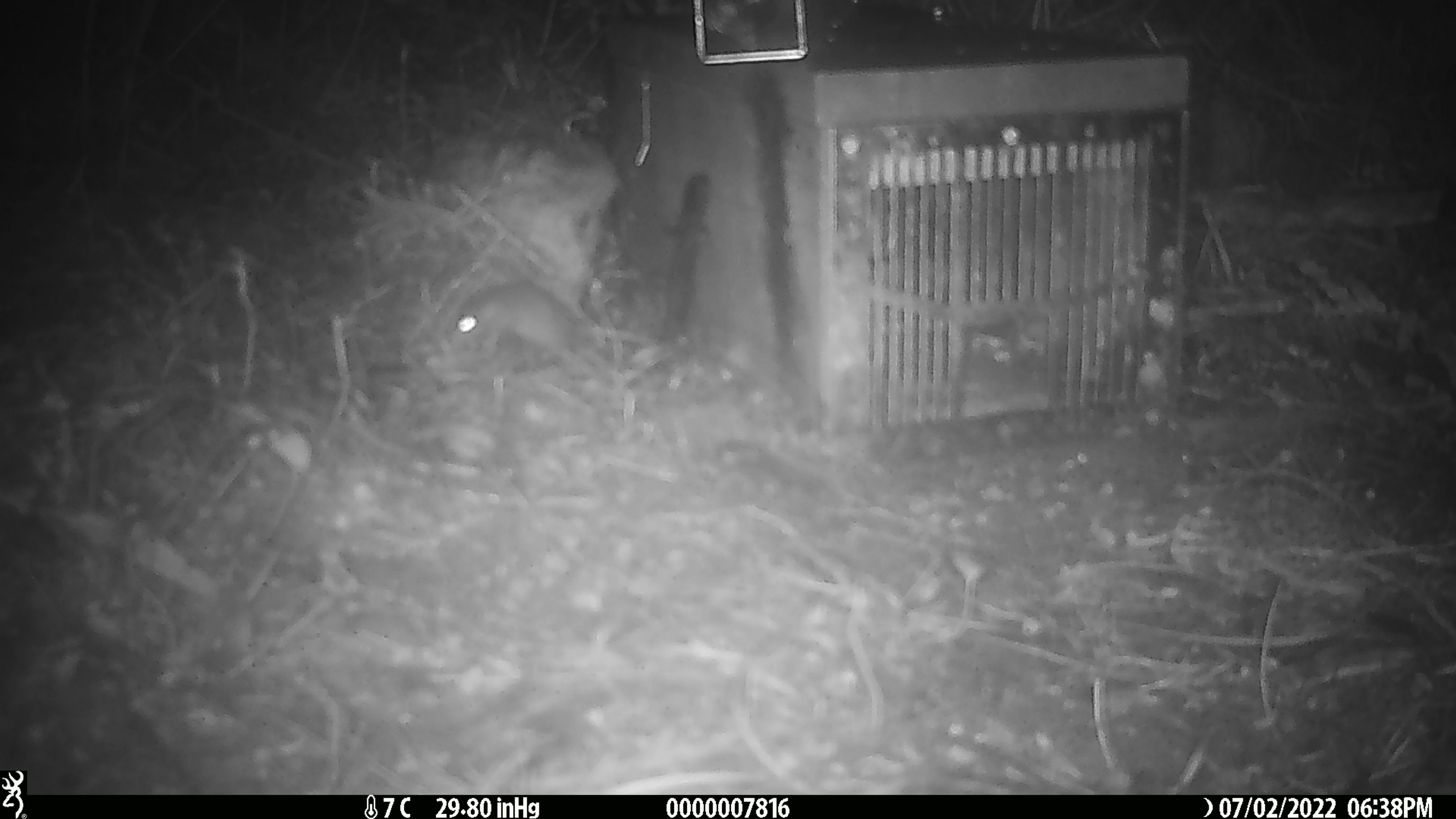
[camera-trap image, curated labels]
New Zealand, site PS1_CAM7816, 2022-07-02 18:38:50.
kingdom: Animalia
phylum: Chordata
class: Mammalia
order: Rodentia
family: Muridae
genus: Mus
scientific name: Mus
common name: mouse